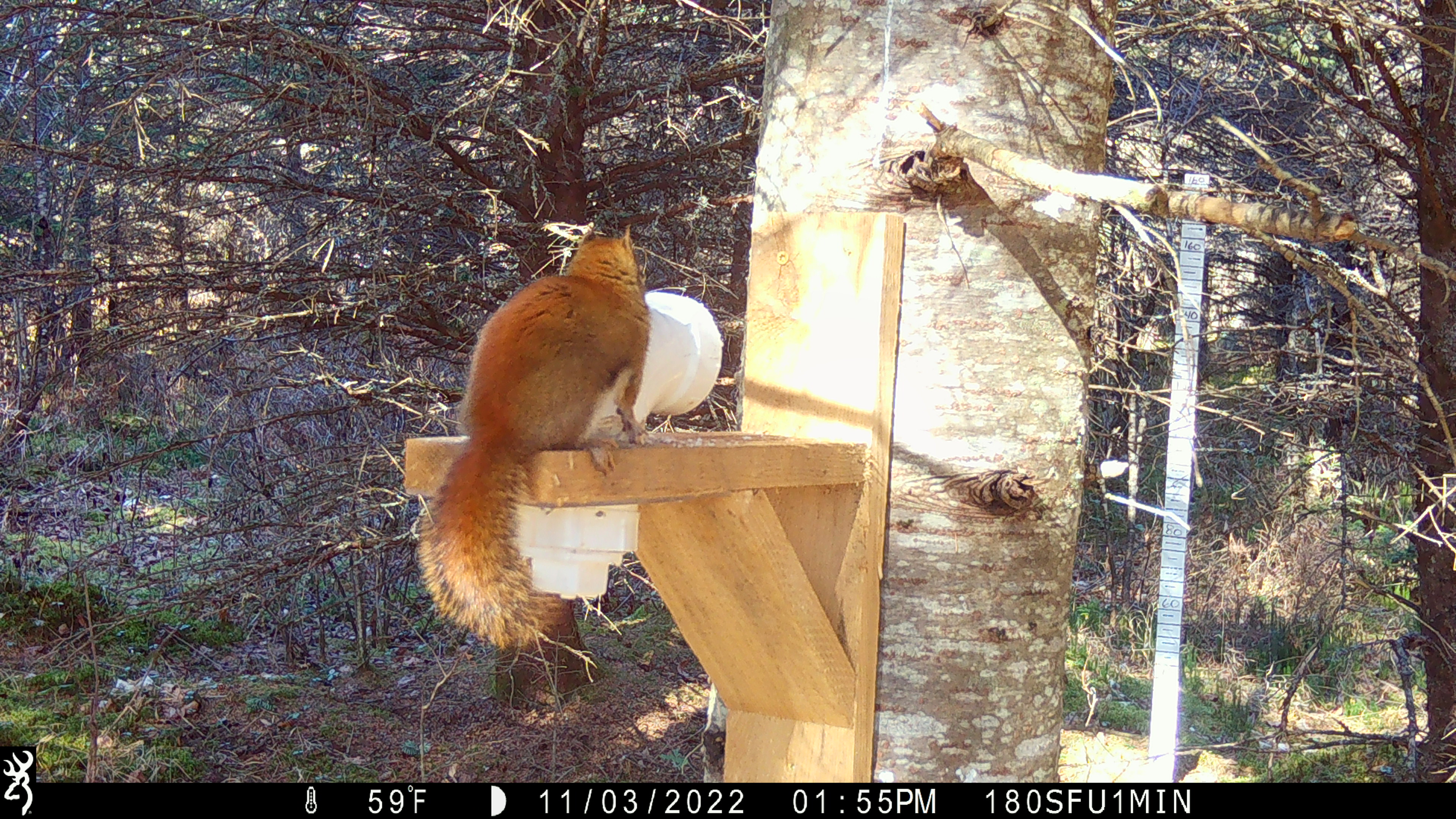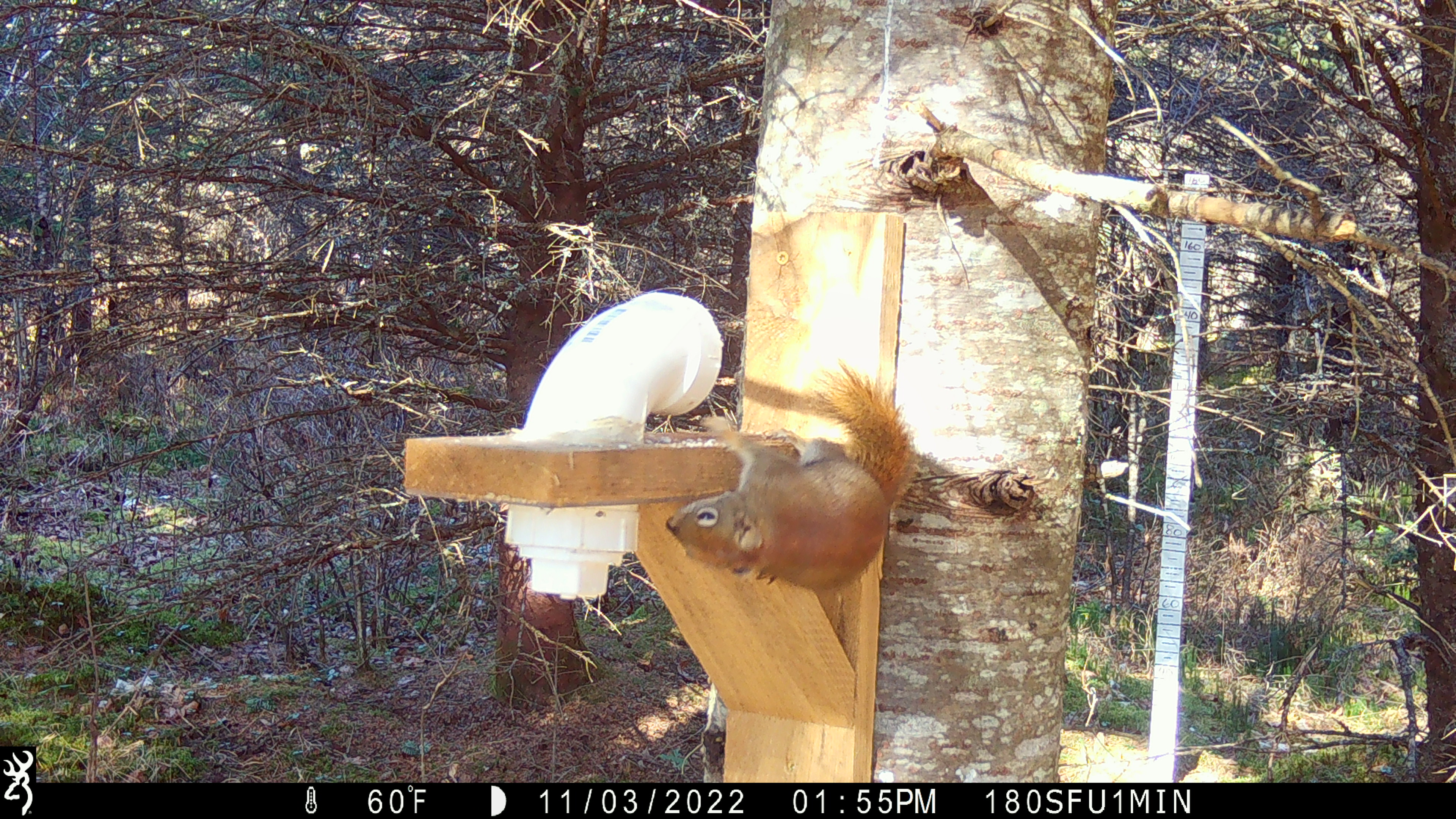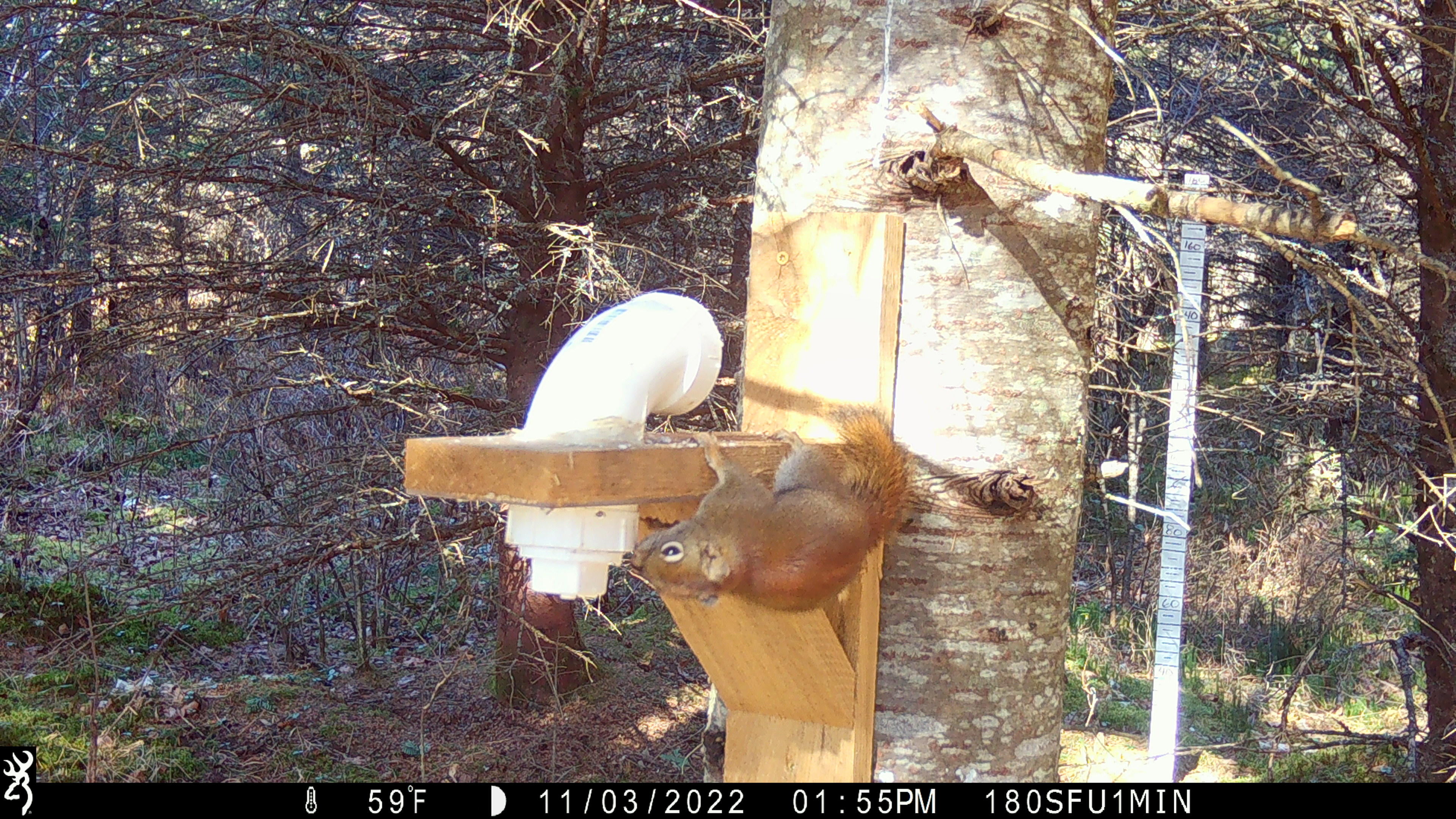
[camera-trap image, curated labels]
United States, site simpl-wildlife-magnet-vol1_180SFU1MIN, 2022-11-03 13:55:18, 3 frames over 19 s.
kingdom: Animalia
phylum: Chordata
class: Mammalia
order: Rodentia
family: Sciuridae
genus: Tamiasciurus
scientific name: Tamiasciurus hudsonicus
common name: red squirrel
Red squirrel (Tamiasciurus hudsonicus).